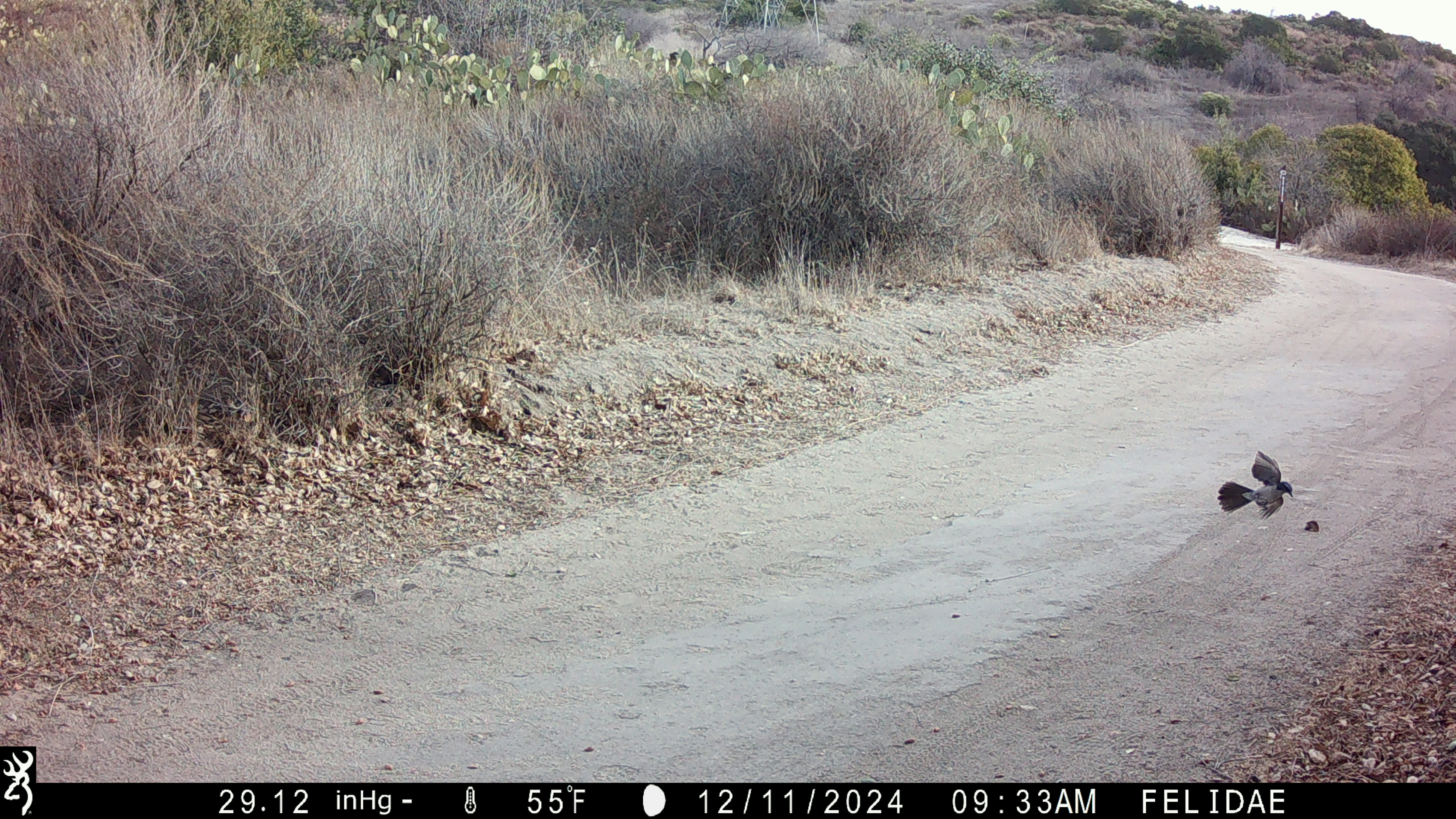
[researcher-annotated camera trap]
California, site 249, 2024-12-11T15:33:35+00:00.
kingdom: Animalia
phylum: Chordata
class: Aves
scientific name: Aves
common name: bird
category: unknown bird